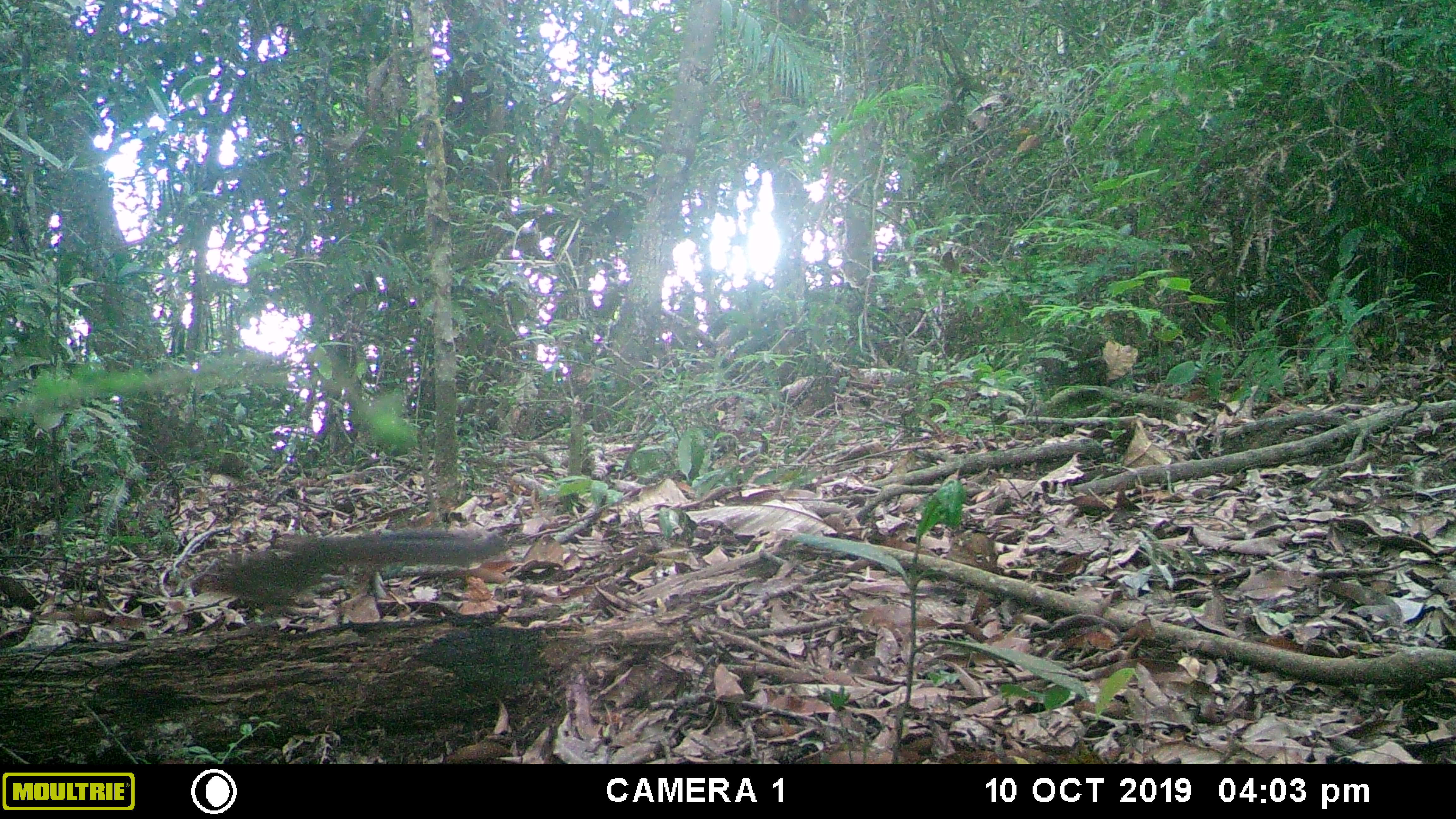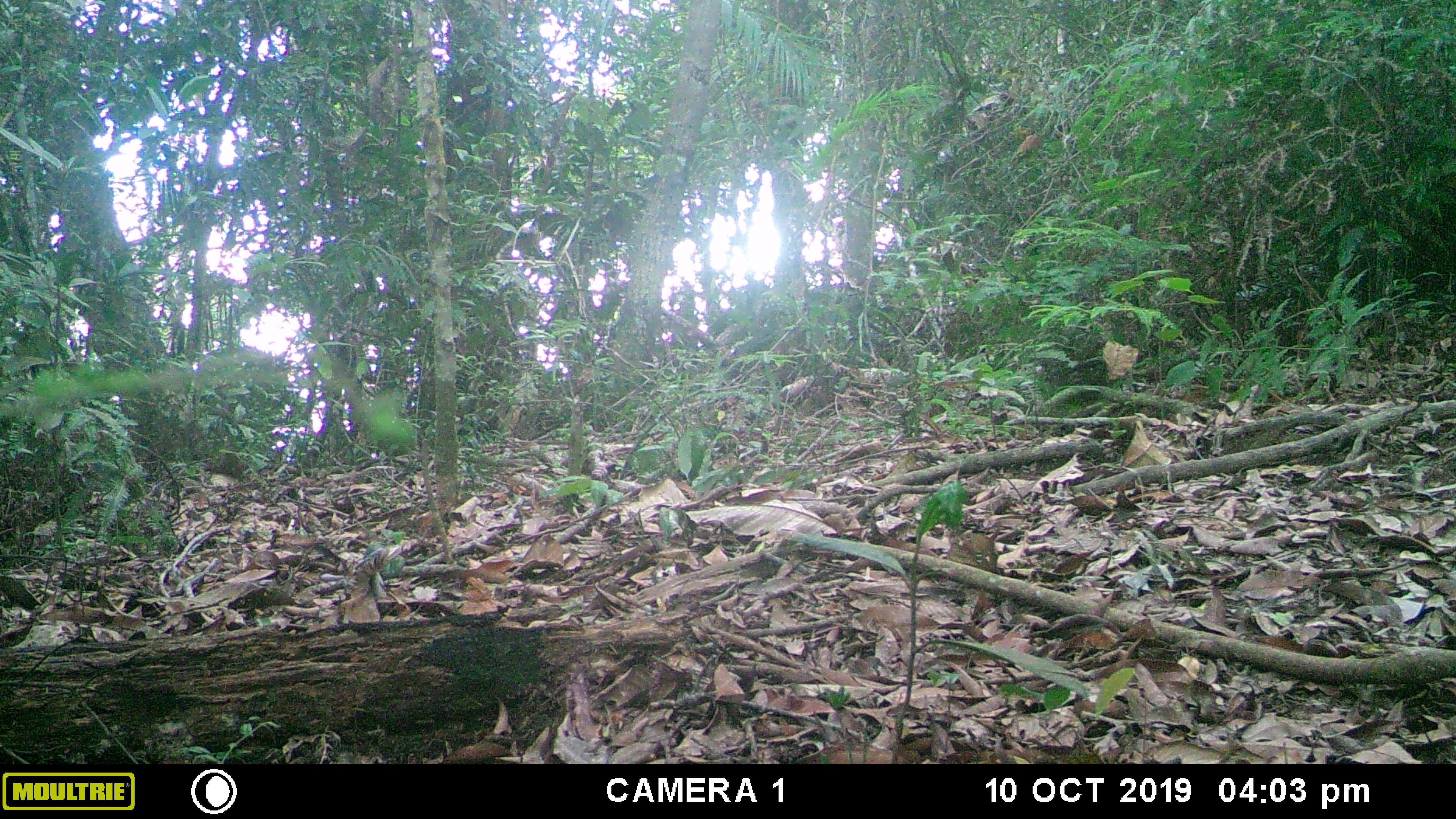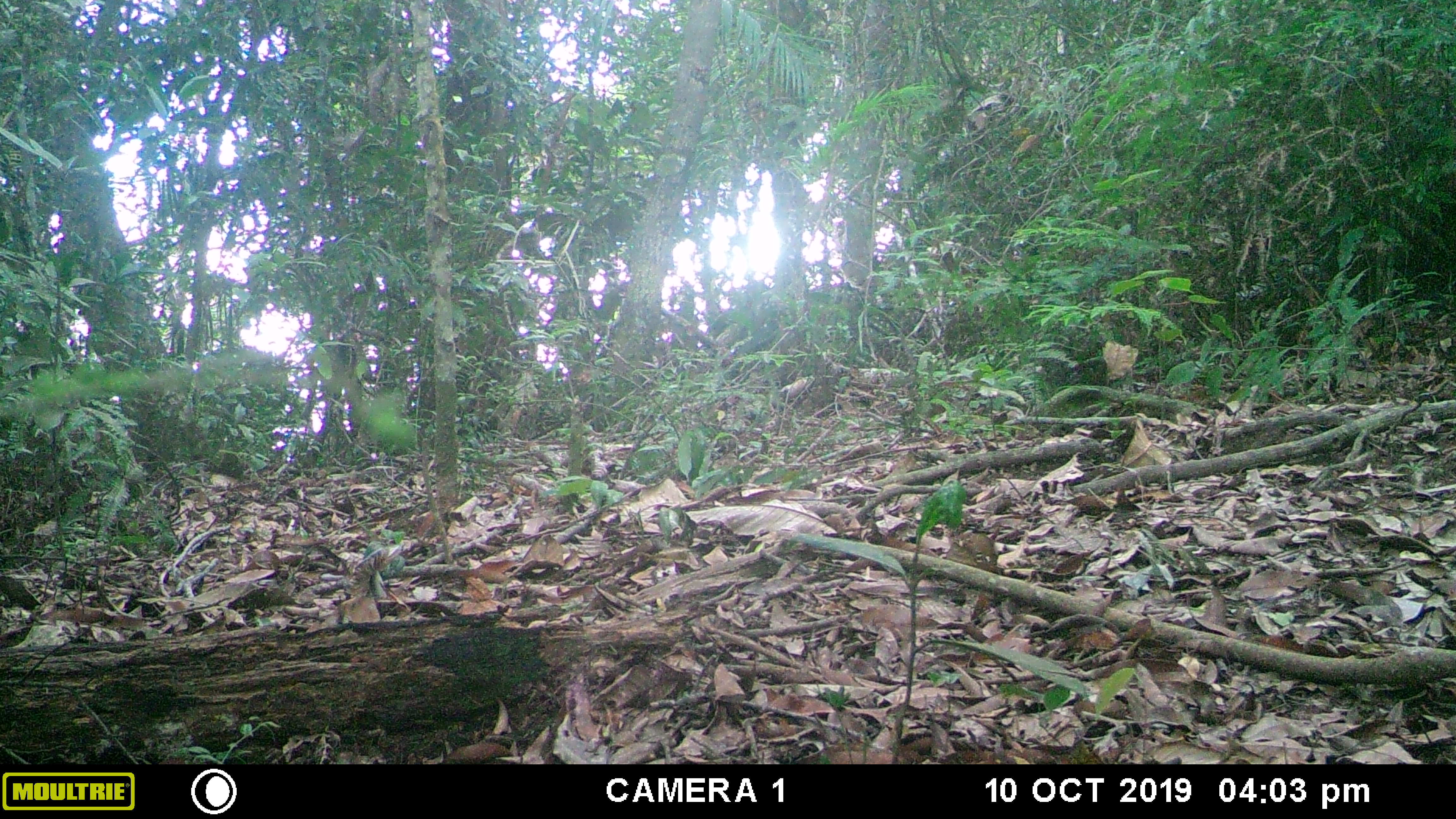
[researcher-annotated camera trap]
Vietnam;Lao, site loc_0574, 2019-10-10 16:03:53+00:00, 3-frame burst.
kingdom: Animalia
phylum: Chordata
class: Mammalia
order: Rodentia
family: Sciuridae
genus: Dremomys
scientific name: Dremomys rufigenis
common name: red-cheeked squirrel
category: red cheeked squirrel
Red cheeked squirrel (red-cheeked squirrel) (Dremomys rufigenis). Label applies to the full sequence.